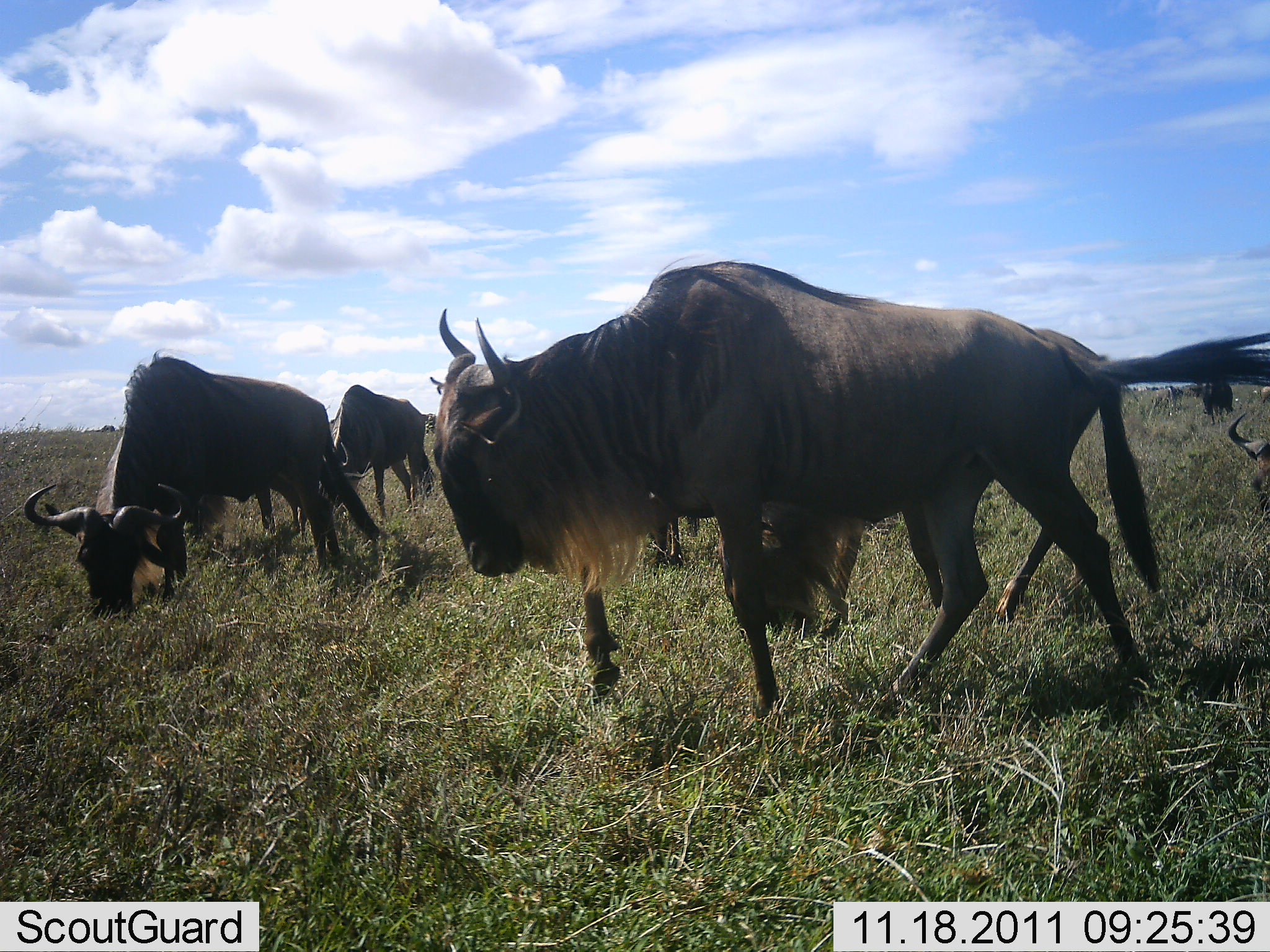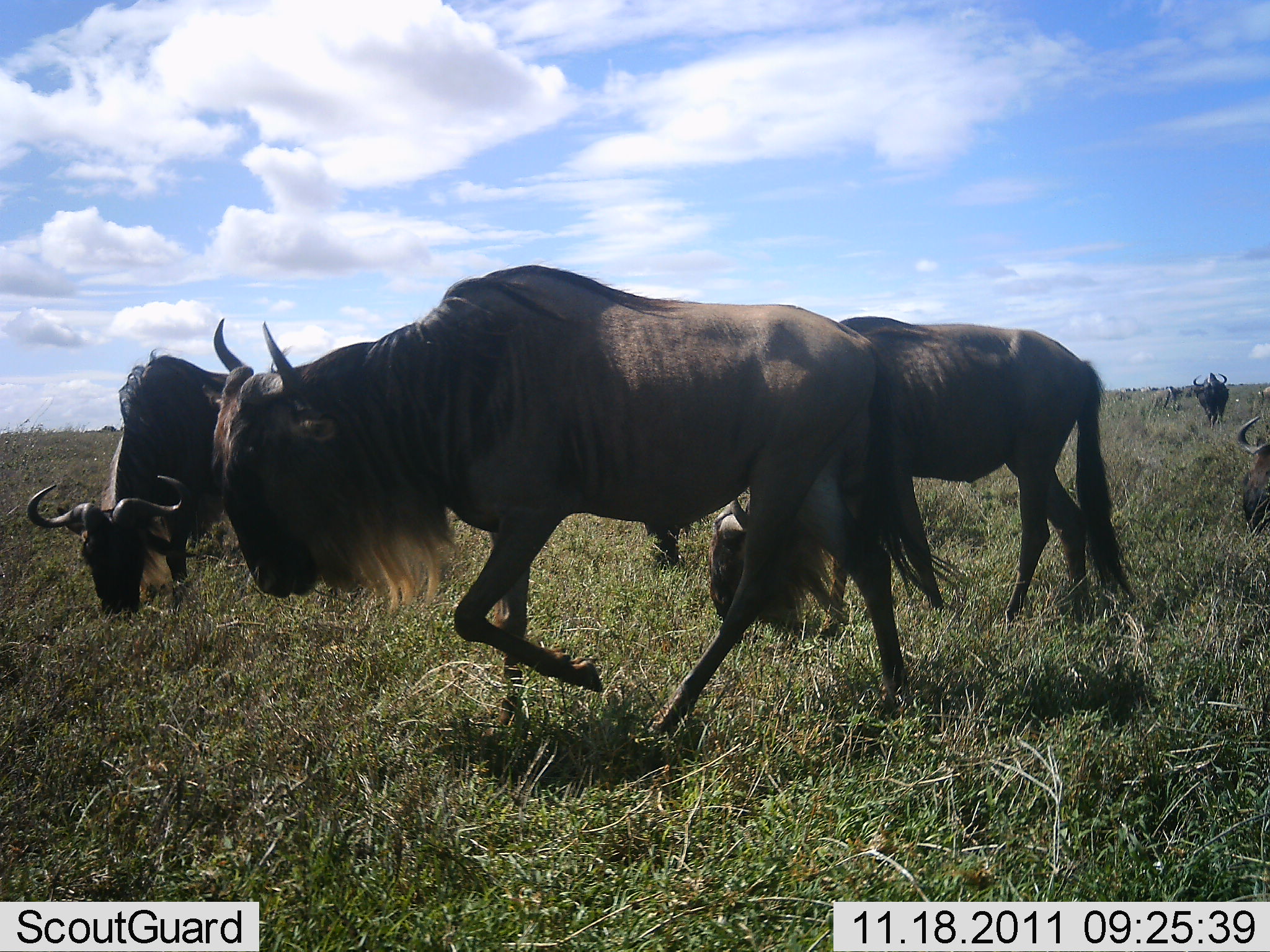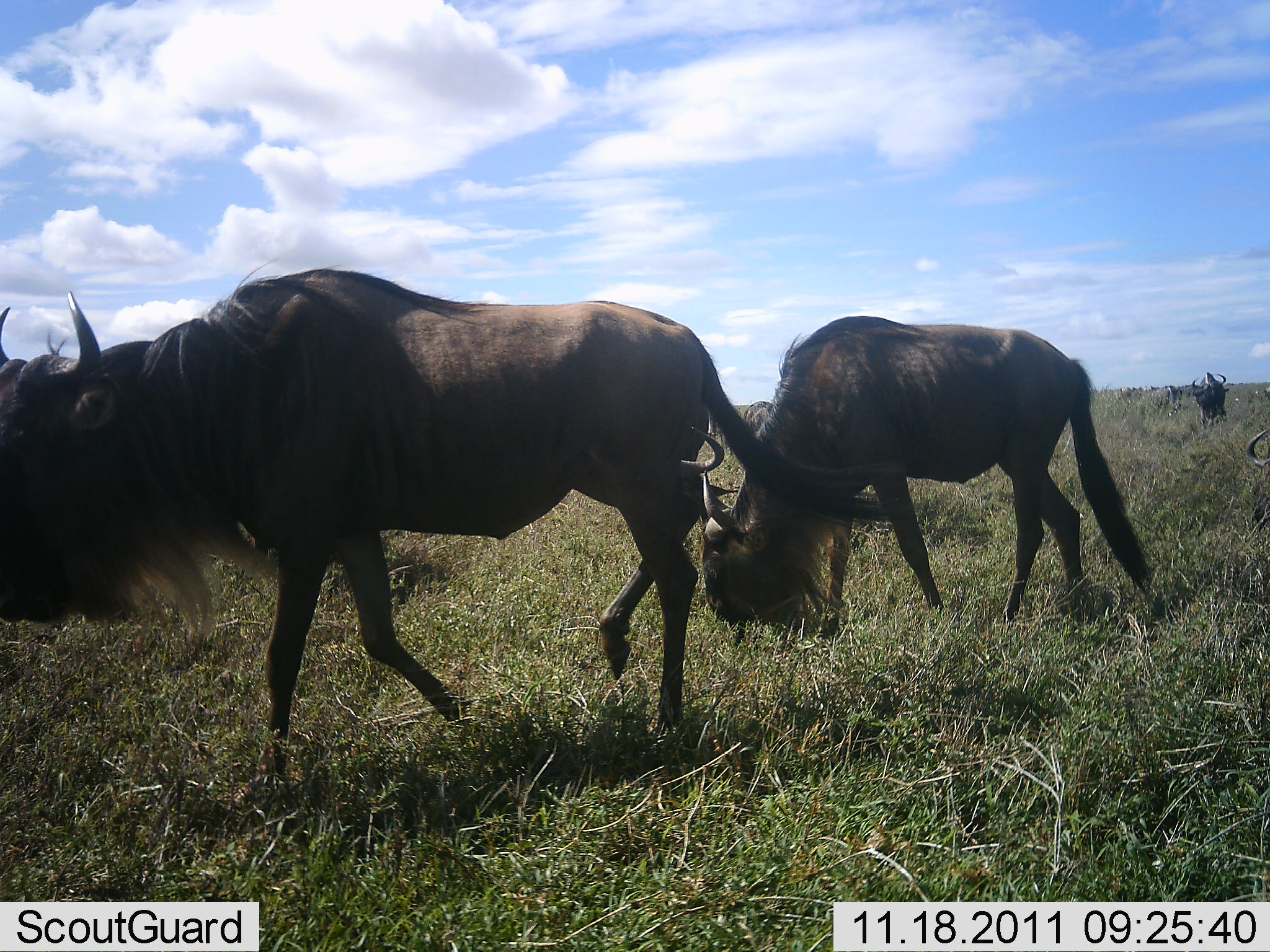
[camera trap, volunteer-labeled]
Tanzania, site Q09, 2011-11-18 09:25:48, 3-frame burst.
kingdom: Animalia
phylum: Chordata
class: Mammalia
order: Artiodactyla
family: Bovidae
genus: Connochaetes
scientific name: Connochaetes taurinus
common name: blue wildebeest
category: wildebeest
Wildebeest (blue wildebeest) (Connochaetes taurinus), count 6. Behavior (volunteer vote fractions): standing 33%, resting 0%, moving 67%, interacting 0%. Young present (vote fraction): 0%. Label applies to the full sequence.